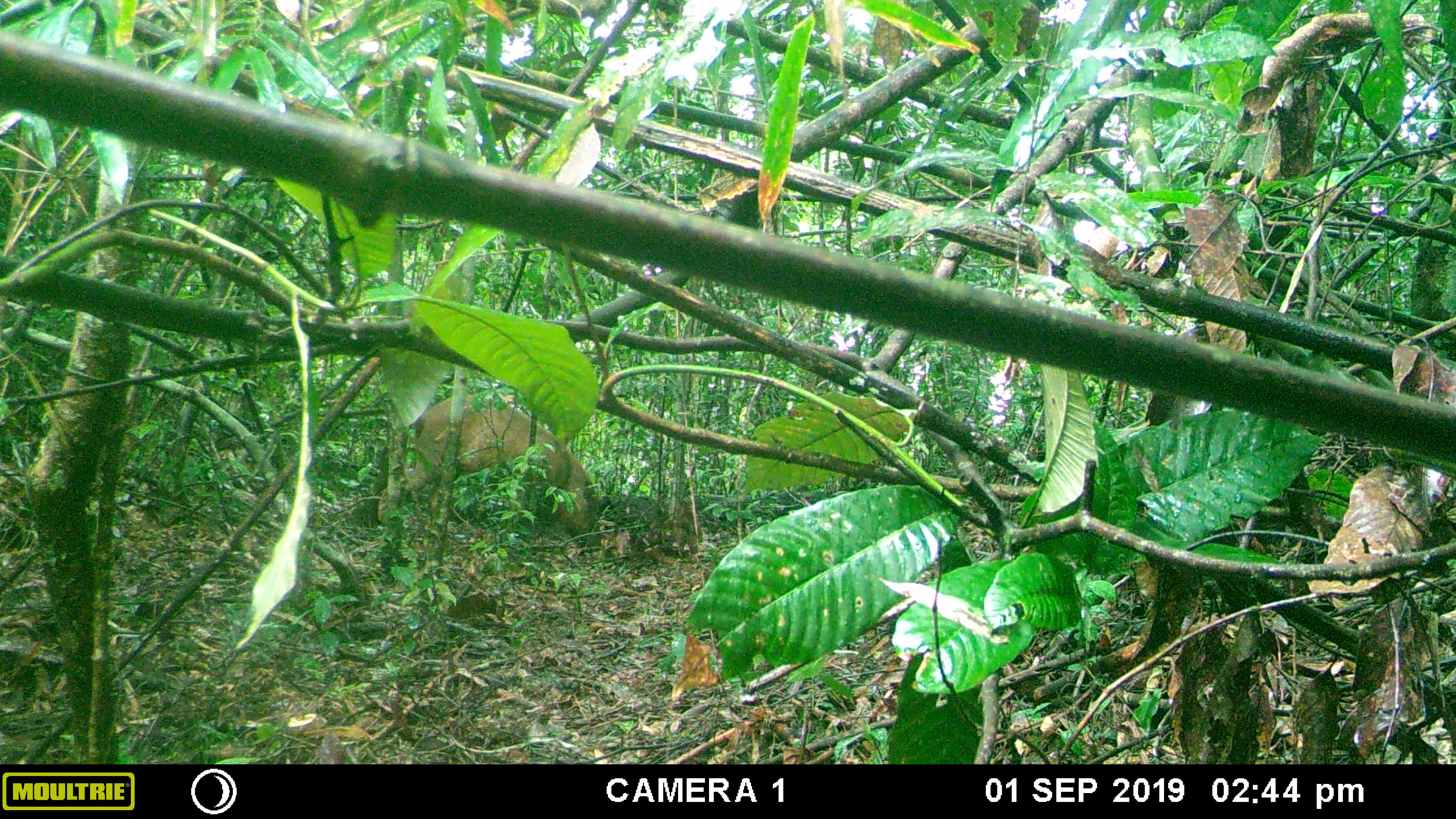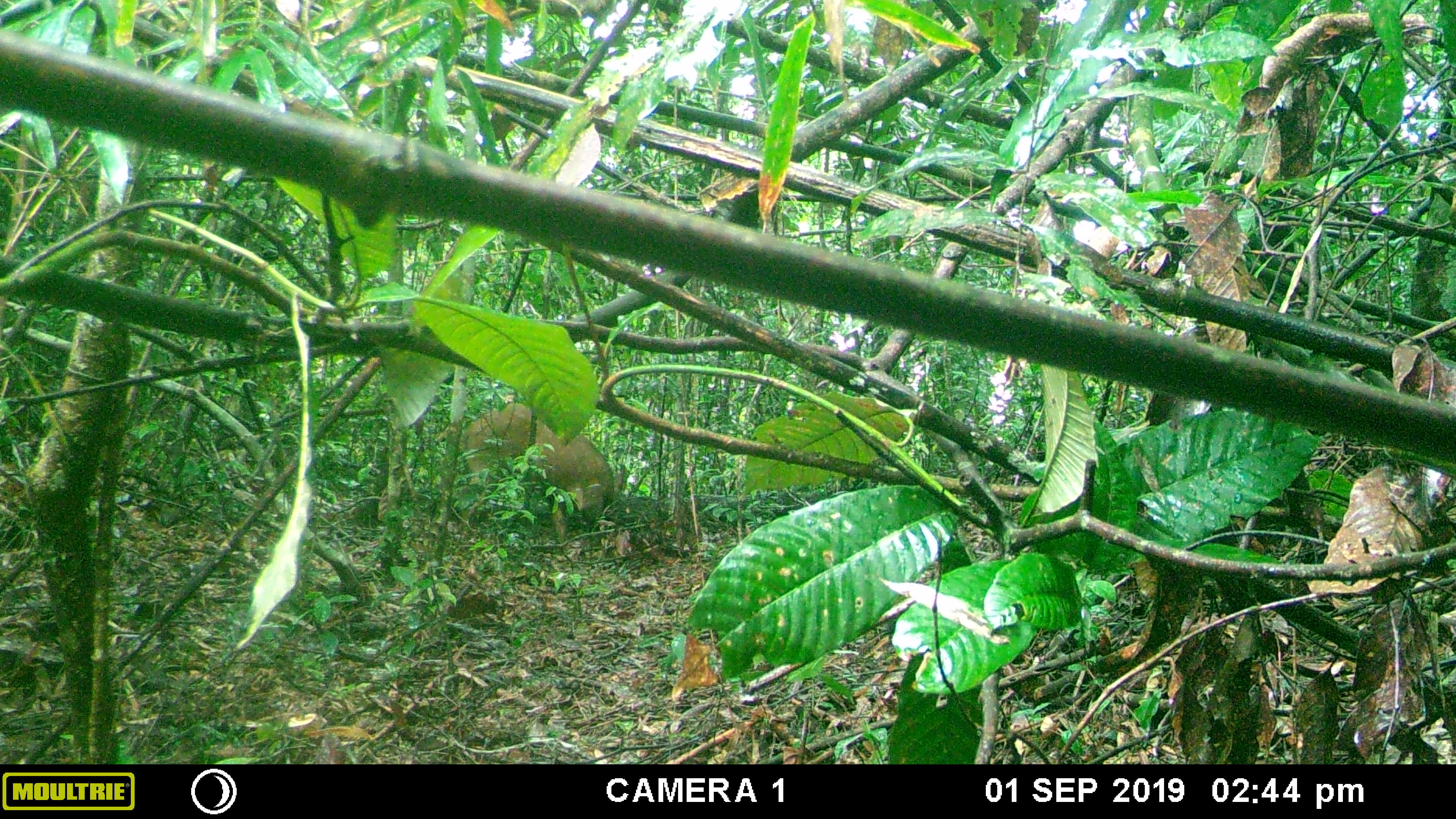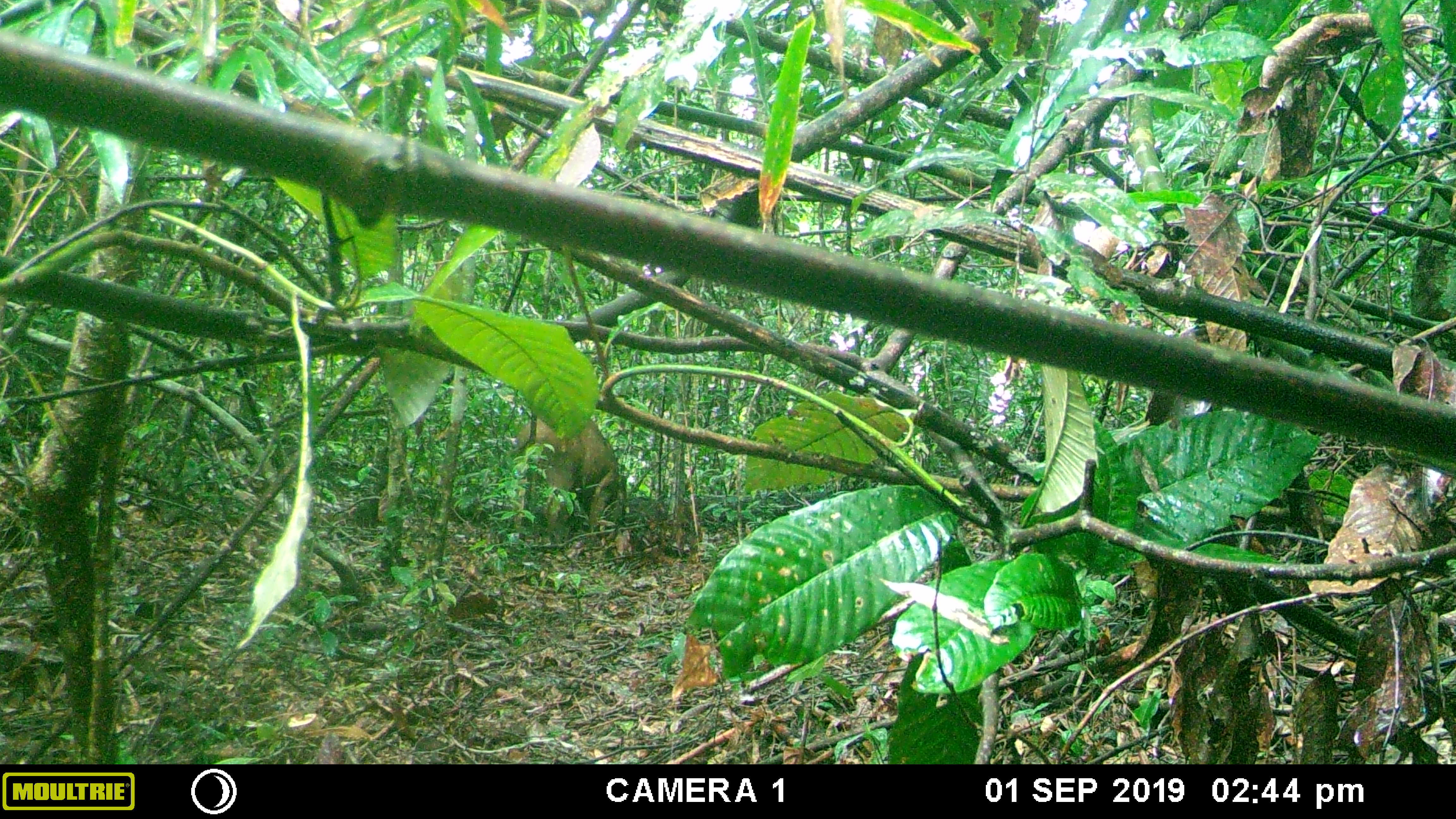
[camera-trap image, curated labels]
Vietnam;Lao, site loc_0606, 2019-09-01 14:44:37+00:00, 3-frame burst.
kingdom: Animalia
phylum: Chordata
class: Mammalia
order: Artiodactyla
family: Suidae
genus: Sus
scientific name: Sus scrofa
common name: eurasian wild pig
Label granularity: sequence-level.